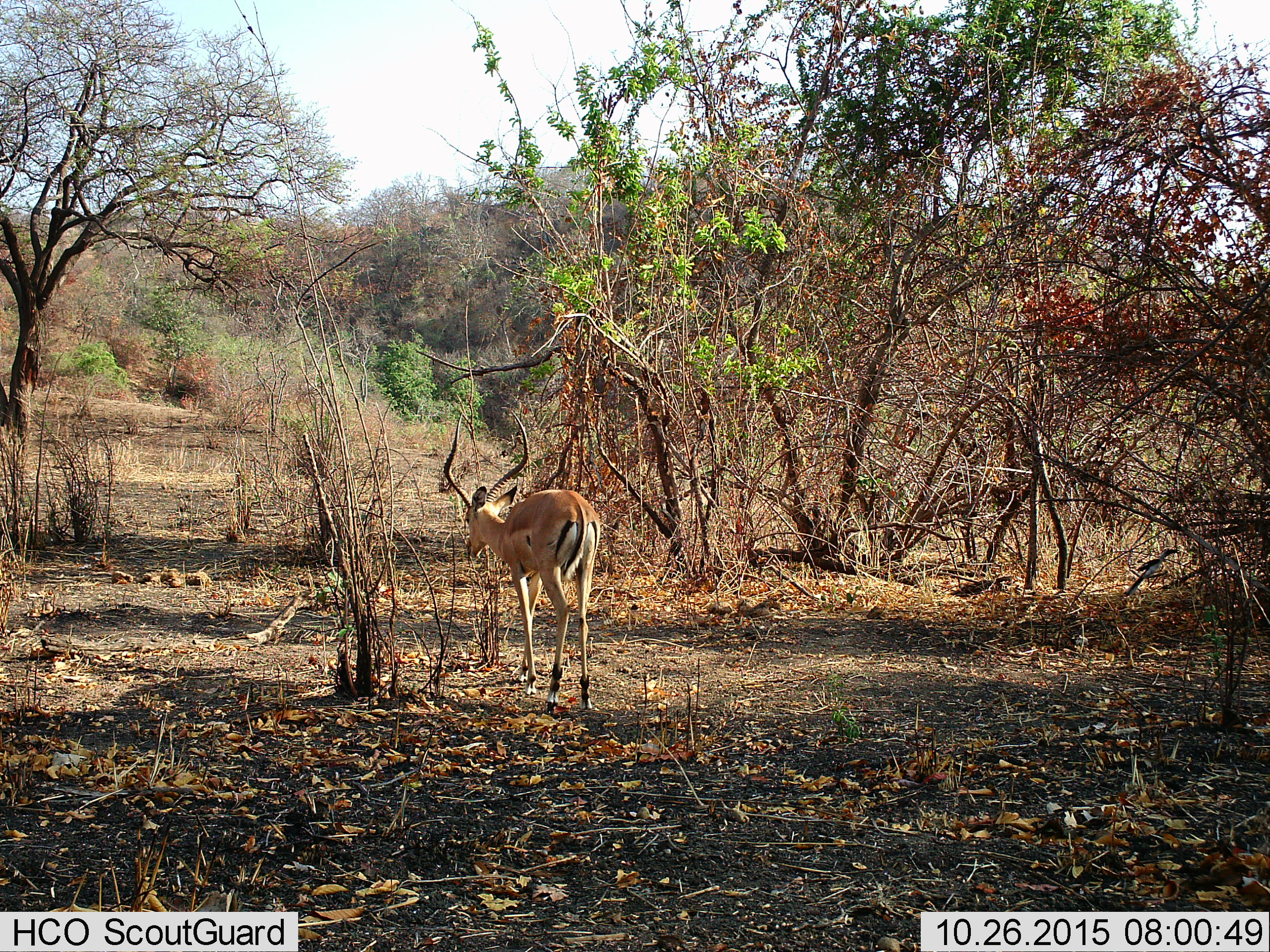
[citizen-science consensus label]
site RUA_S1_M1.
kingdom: Animalia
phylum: Chordata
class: Mammalia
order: Artiodactyla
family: Bovidae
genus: Aepyceros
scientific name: Aepyceros melampus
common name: impala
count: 1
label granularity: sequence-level